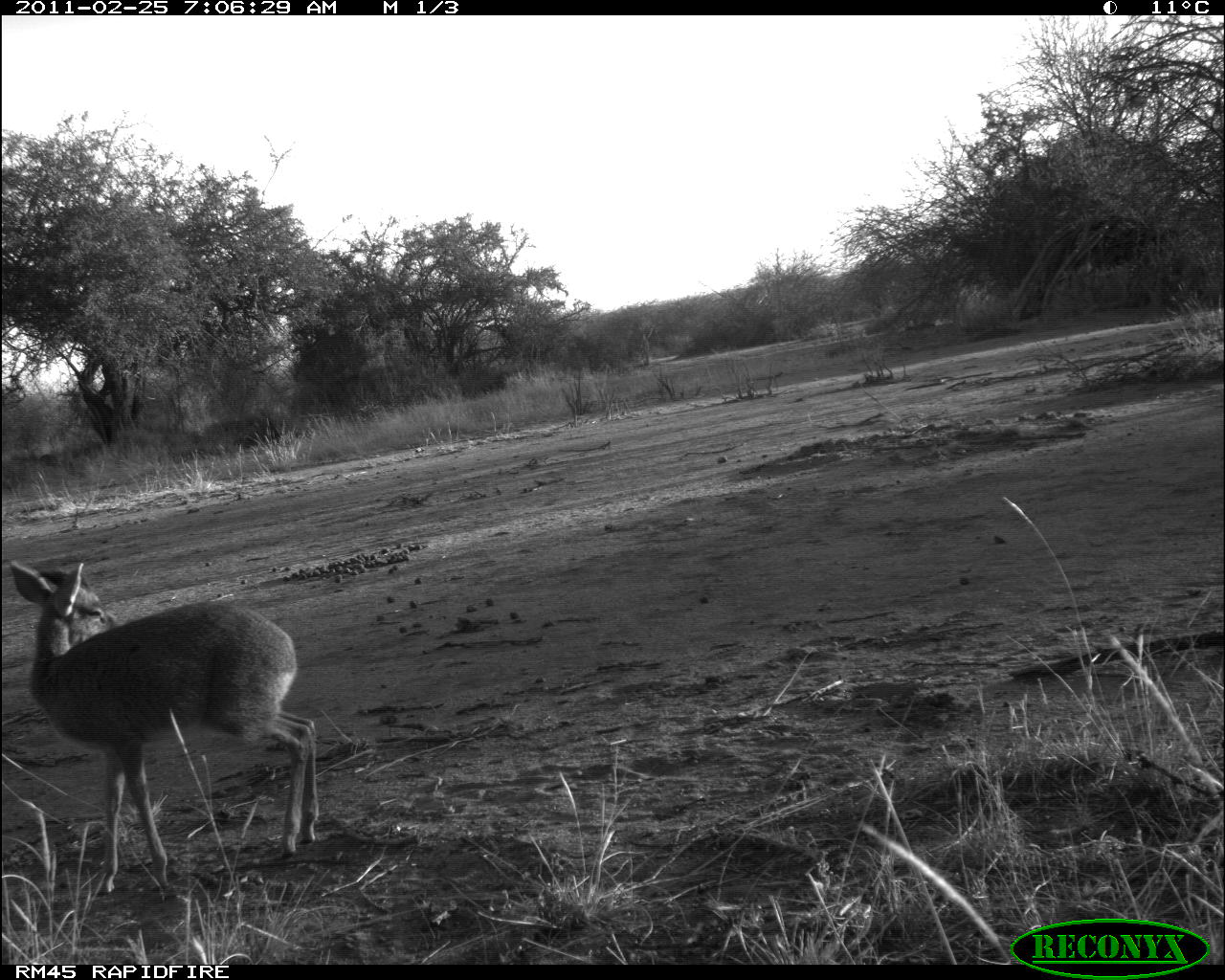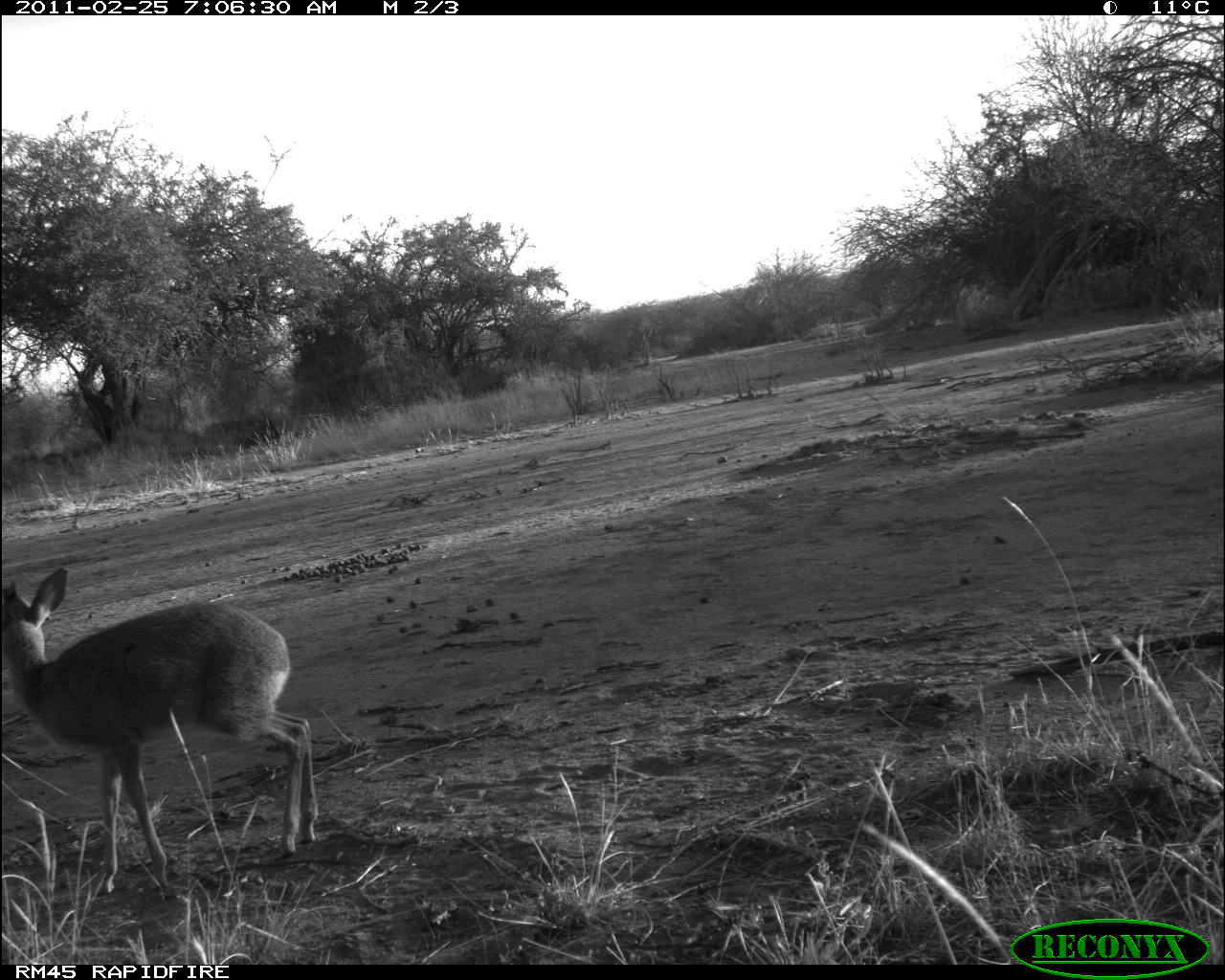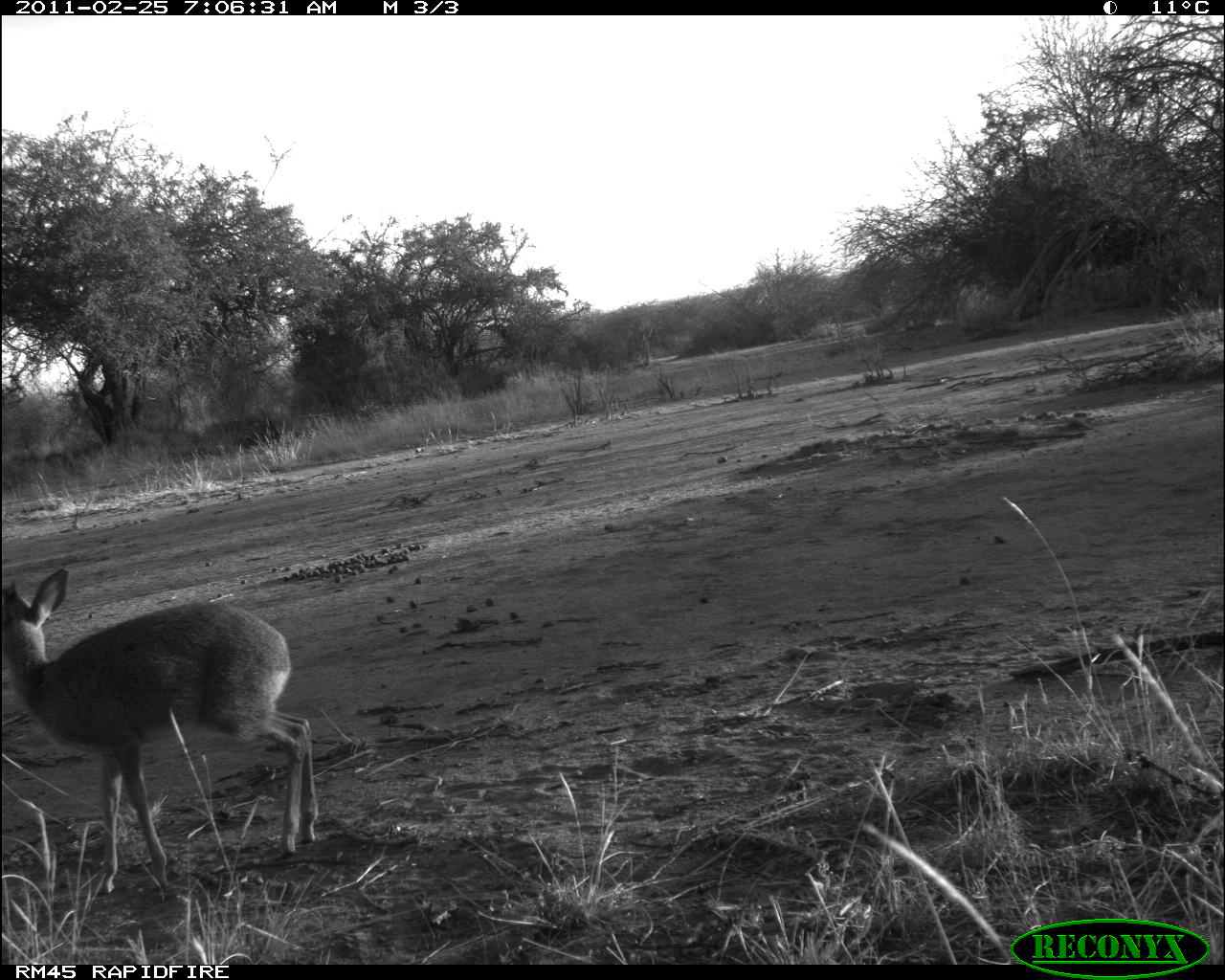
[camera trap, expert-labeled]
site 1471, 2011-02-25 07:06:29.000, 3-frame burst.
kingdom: Animalia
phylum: Chordata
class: Mammalia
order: Artiodactyla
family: Bovidae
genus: Madoqua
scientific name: Madoqua guentheri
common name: günther's dik-dik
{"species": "Madoqua guentheri (günther's dik-dik)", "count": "1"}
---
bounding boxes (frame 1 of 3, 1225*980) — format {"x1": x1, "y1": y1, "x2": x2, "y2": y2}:
madoqua guentheri: {"x1": 3, "y1": 555, "x2": 320, "y2": 903}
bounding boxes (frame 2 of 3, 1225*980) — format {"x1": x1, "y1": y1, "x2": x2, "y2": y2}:
madoqua guentheri: {"x1": 0, "y1": 566, "x2": 317, "y2": 902}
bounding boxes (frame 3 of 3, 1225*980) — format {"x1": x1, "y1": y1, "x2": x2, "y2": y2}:
madoqua guentheri: {"x1": 2, "y1": 568, "x2": 320, "y2": 898}